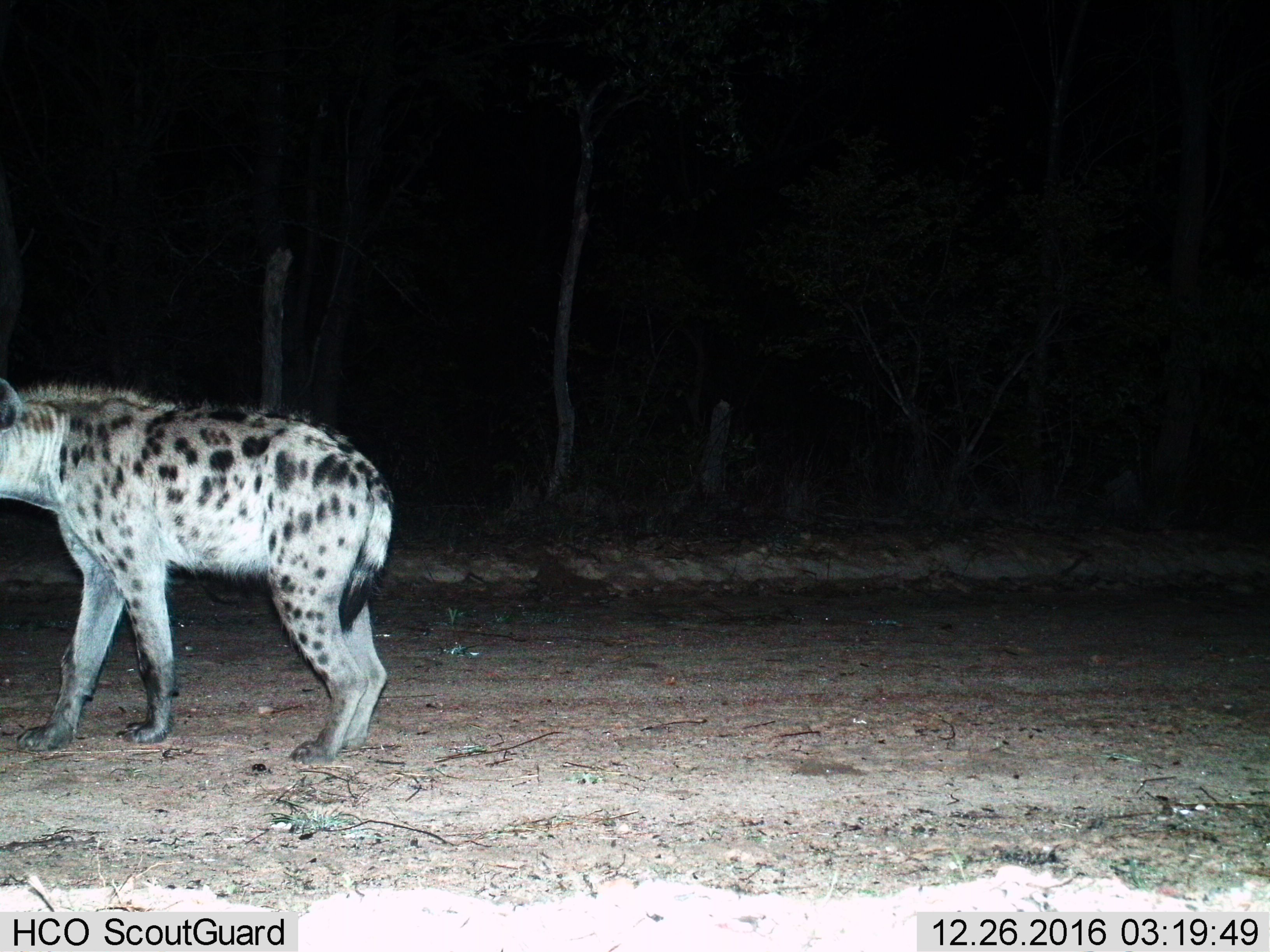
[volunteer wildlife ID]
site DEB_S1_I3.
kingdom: Animalia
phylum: Chordata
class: Mammalia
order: Carnivora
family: Hyaenidae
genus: Crocuta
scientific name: Crocuta crocuta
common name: spotted hyena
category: hyenaspotted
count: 1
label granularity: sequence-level